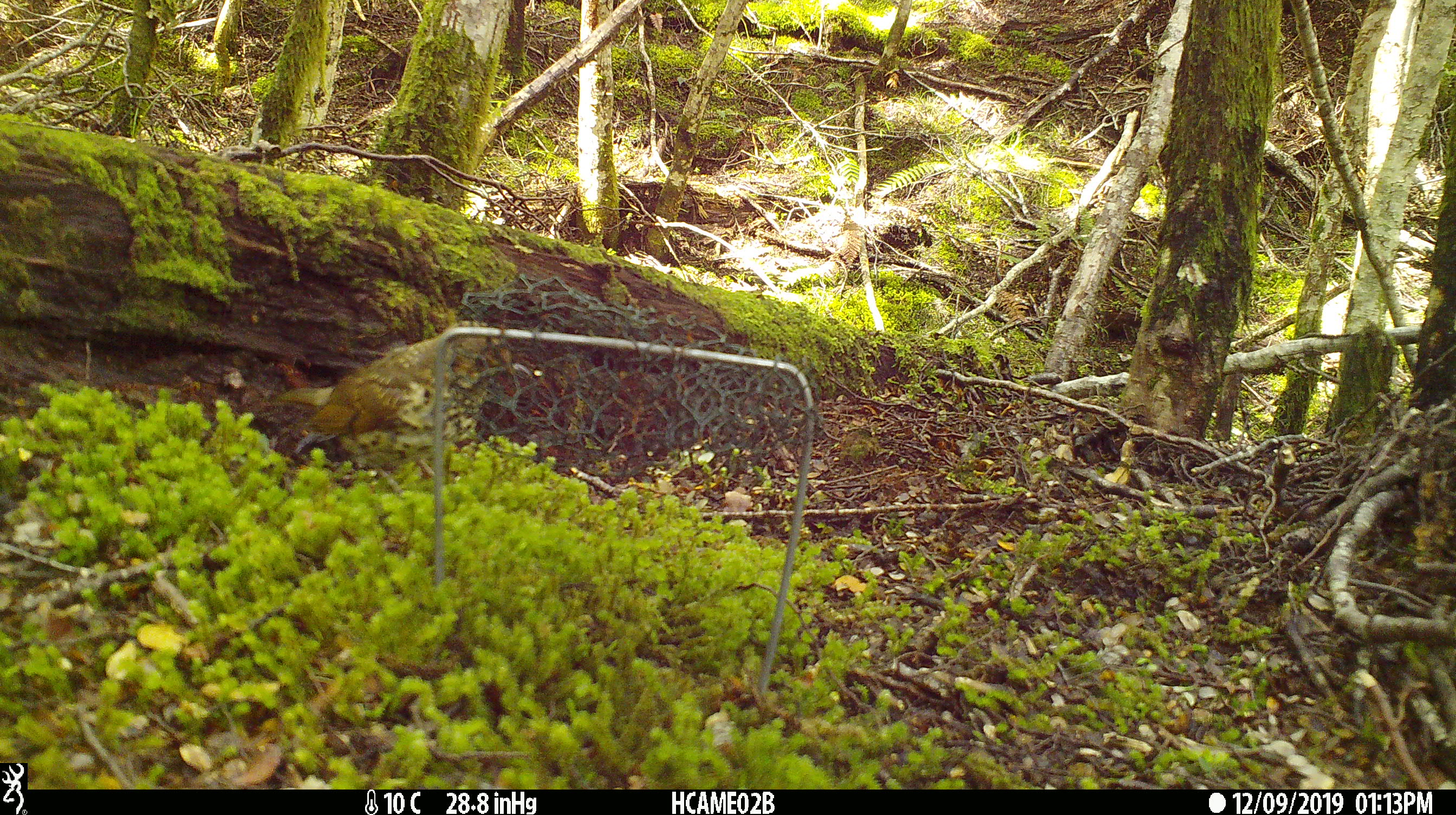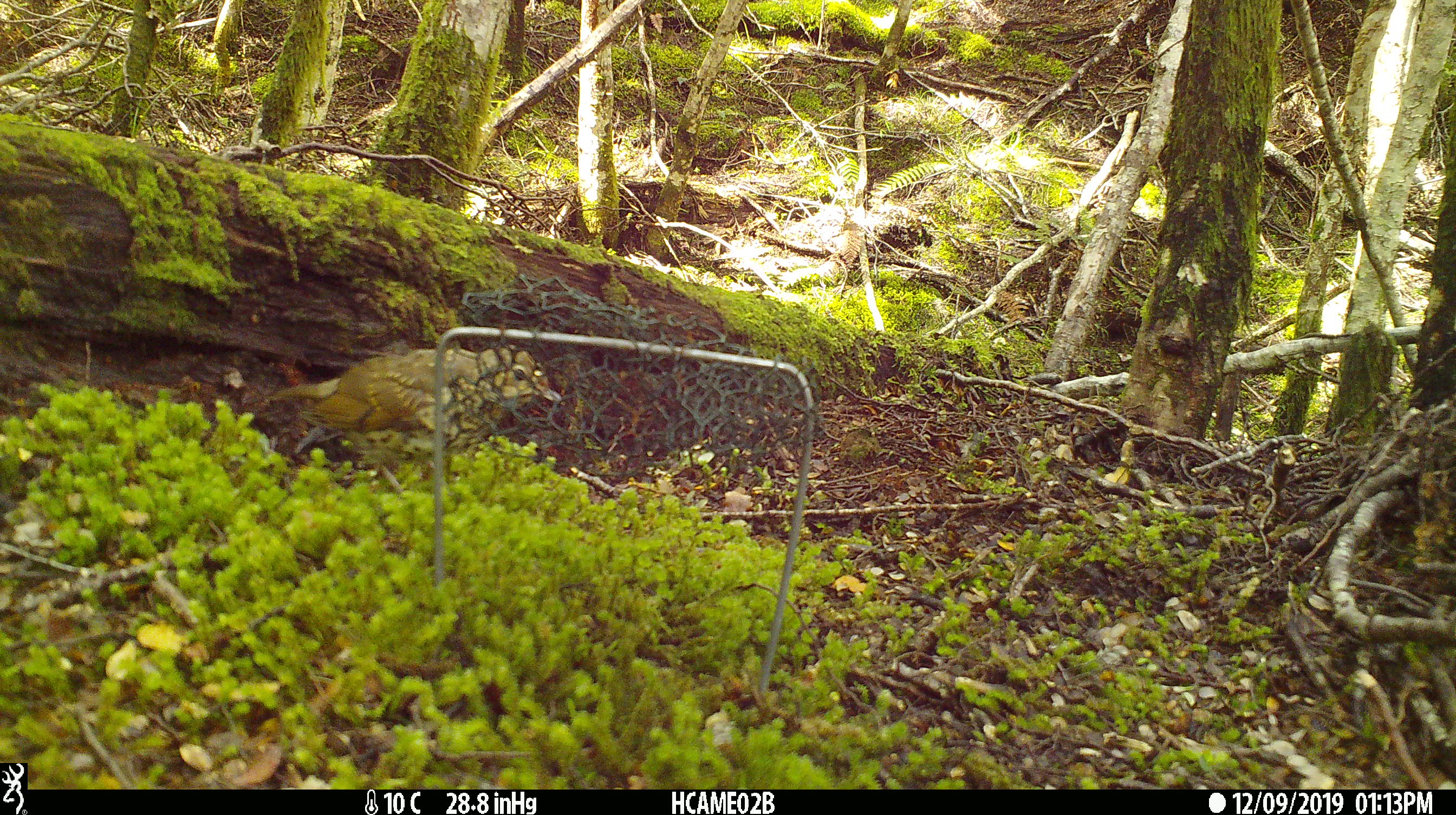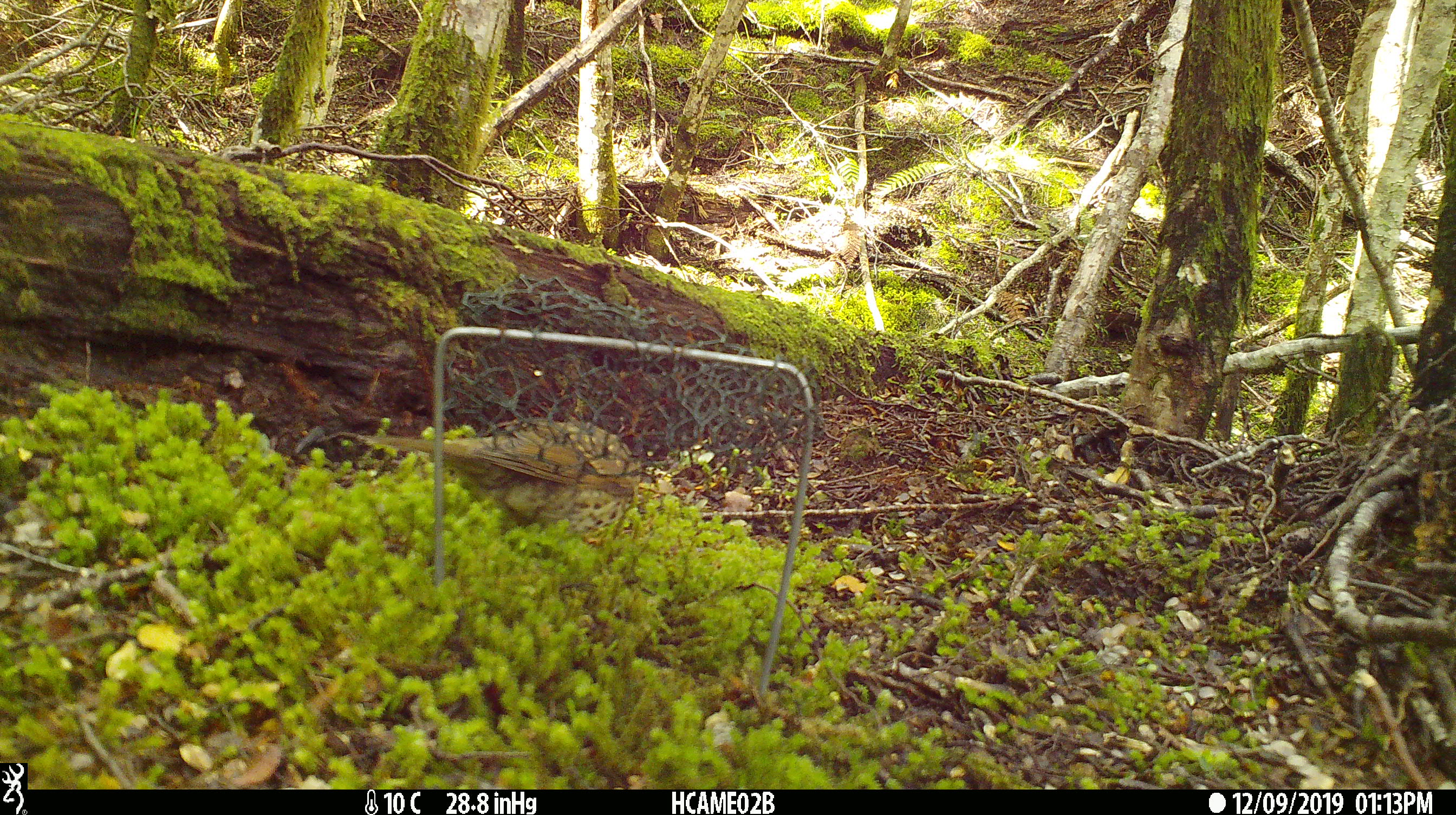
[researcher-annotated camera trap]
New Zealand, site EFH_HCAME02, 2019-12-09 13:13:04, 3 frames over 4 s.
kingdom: Animalia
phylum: Chordata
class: Aves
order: Passeriformes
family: Turdidae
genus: Turdus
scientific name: Turdus philomelos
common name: song thrush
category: thrush